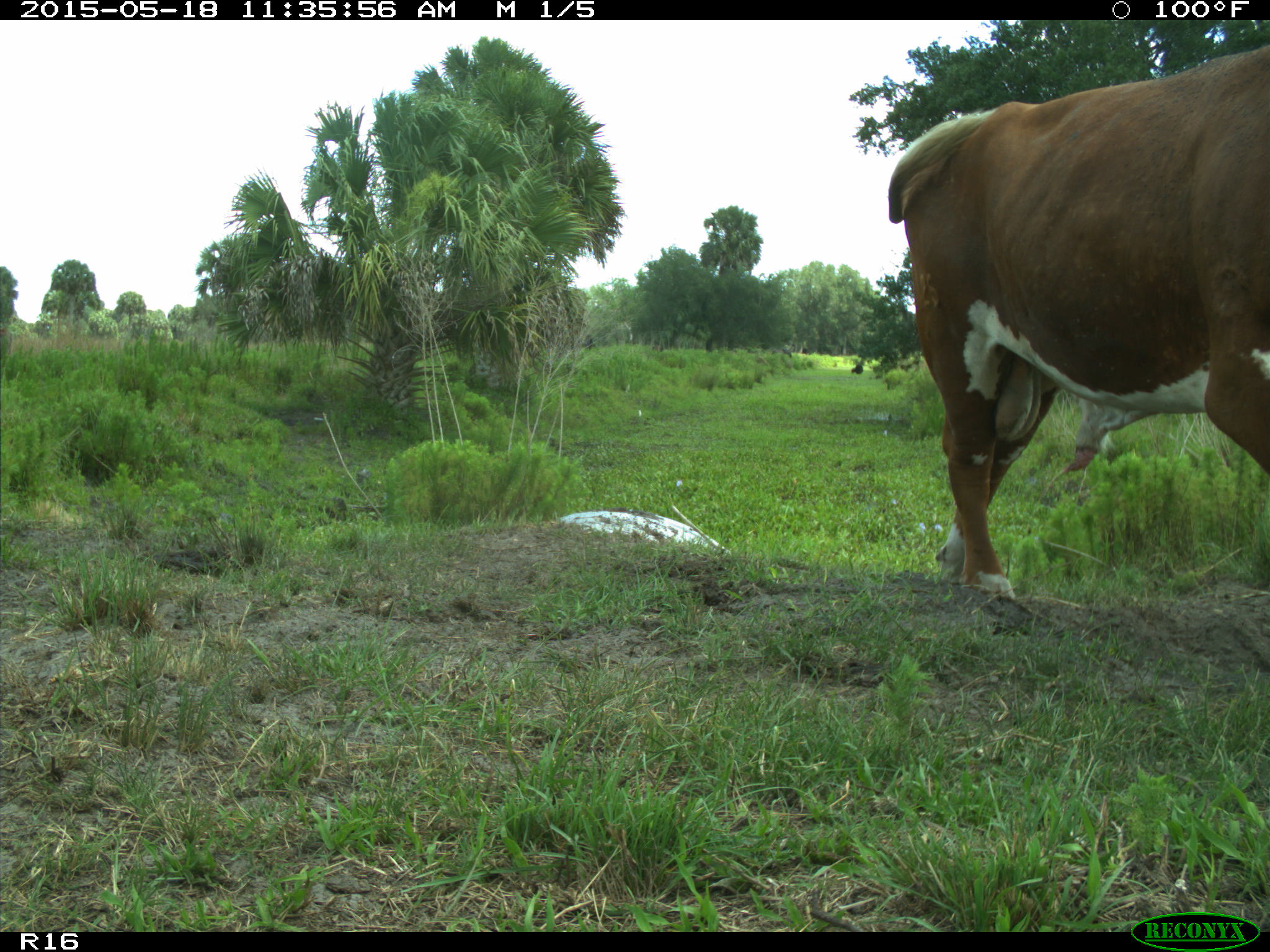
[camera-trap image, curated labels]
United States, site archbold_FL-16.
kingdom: Animalia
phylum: Chordata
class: Mammalia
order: Artiodactyla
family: Bovidae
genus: Bos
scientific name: Bos taurus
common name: domestic cow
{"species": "Bos taurus (domestic cow)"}